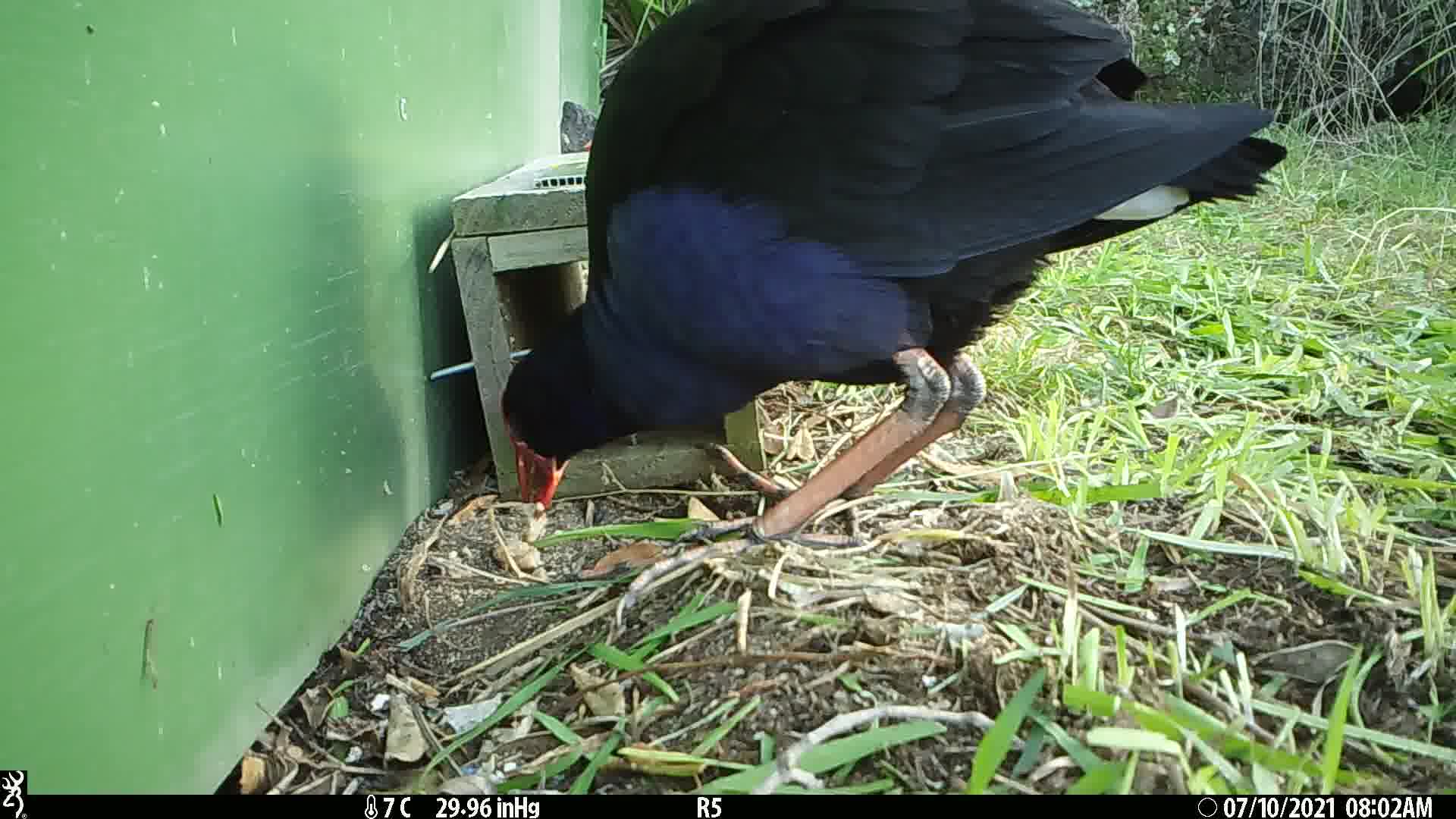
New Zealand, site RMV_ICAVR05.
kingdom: Animalia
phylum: Chordata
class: Aves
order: Gruiformes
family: Rallidae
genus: Porphyrio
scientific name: Porphyrio melanotus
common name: australasian swamphen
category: pukeko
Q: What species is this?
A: Pukeko (australasian swamphen) (Porphyrio melanotus).